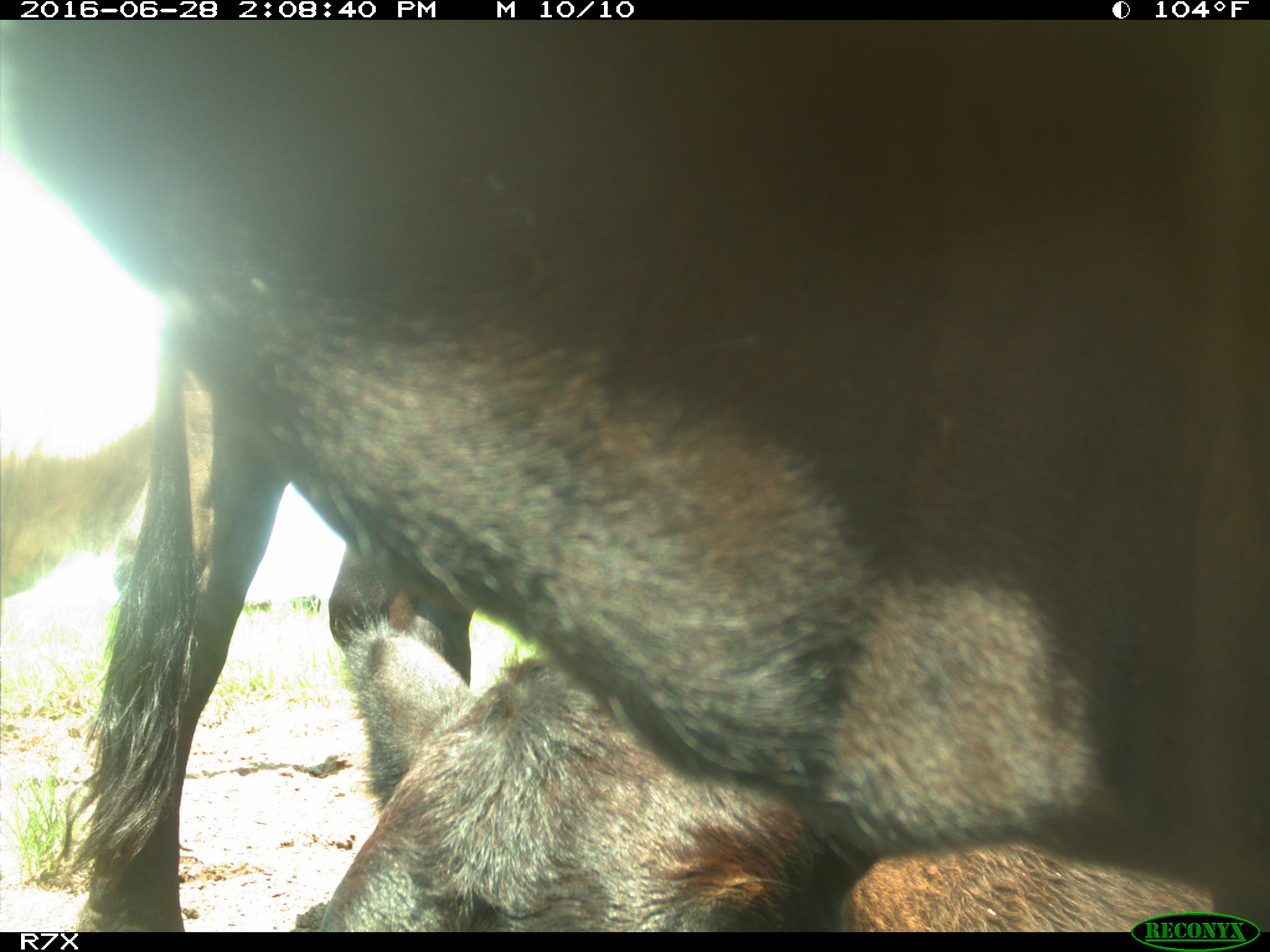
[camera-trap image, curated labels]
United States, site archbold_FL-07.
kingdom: Animalia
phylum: Chordata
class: Mammalia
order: Artiodactyla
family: Bovidae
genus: Bos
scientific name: Bos taurus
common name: domestic cow